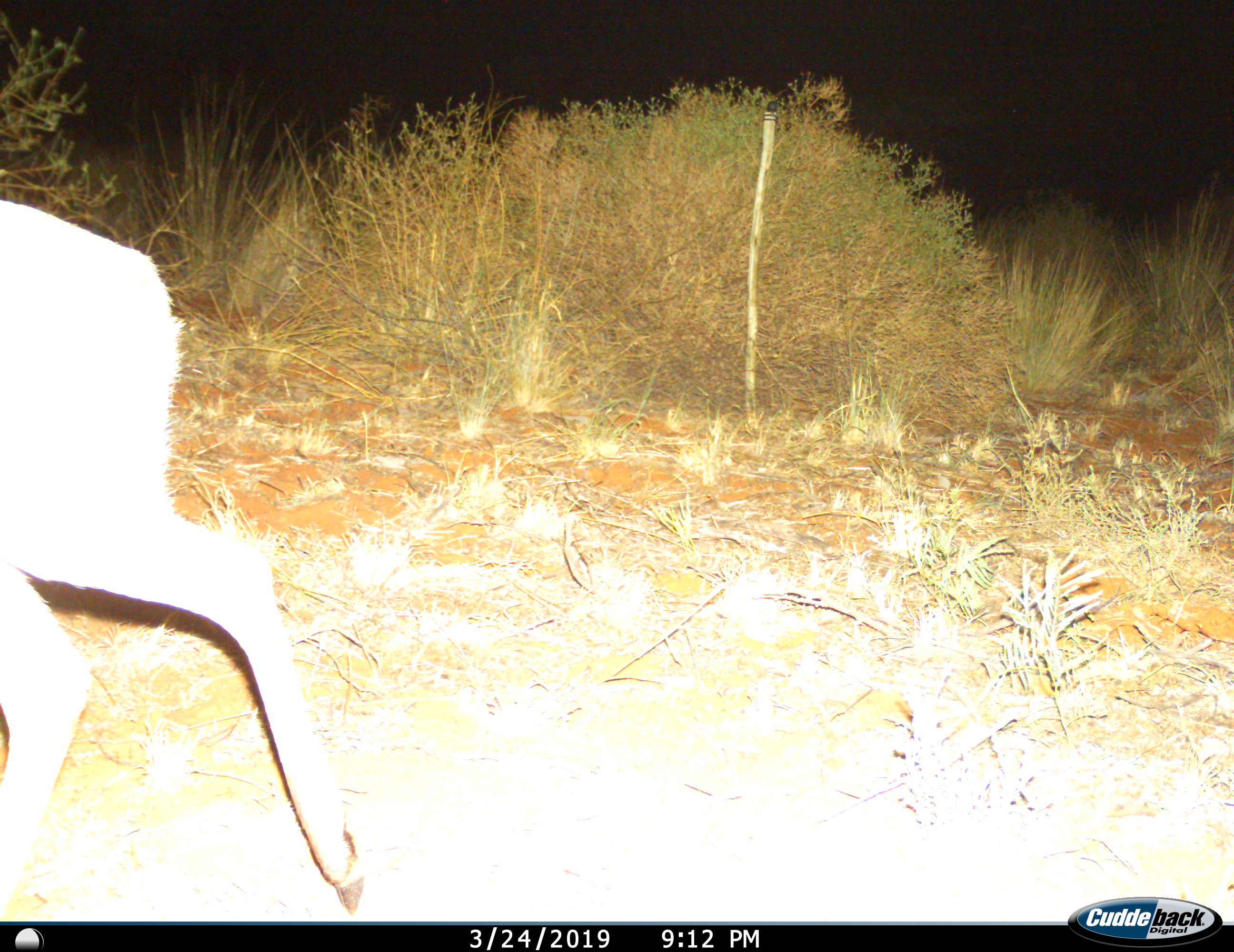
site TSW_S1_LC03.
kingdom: Animalia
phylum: Chordata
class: Mammalia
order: Artiodactyla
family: Bovidae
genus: Aepyceros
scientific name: Aepyceros melampus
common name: impala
Impala (Aepyceros melampus), count 1. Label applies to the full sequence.